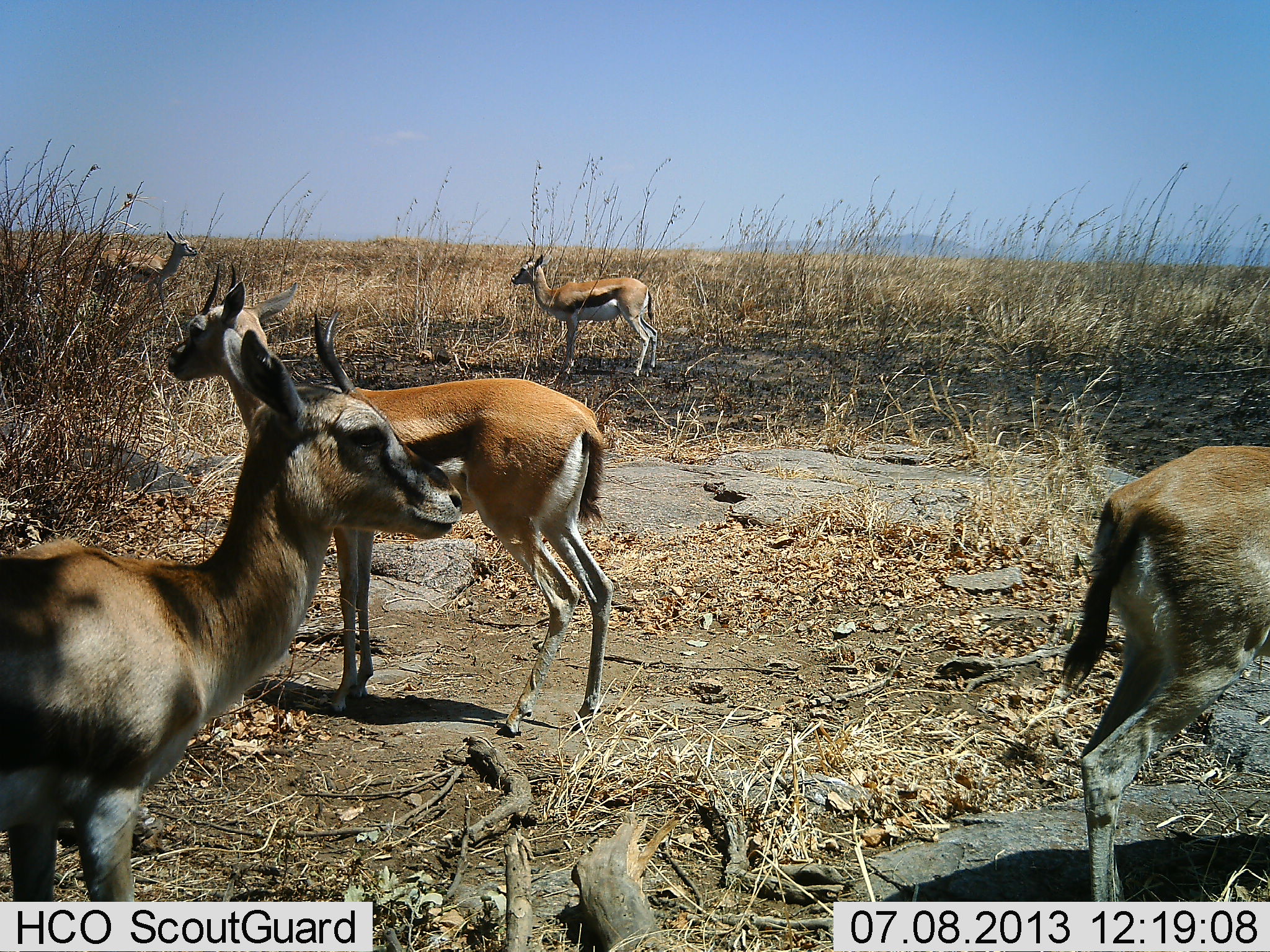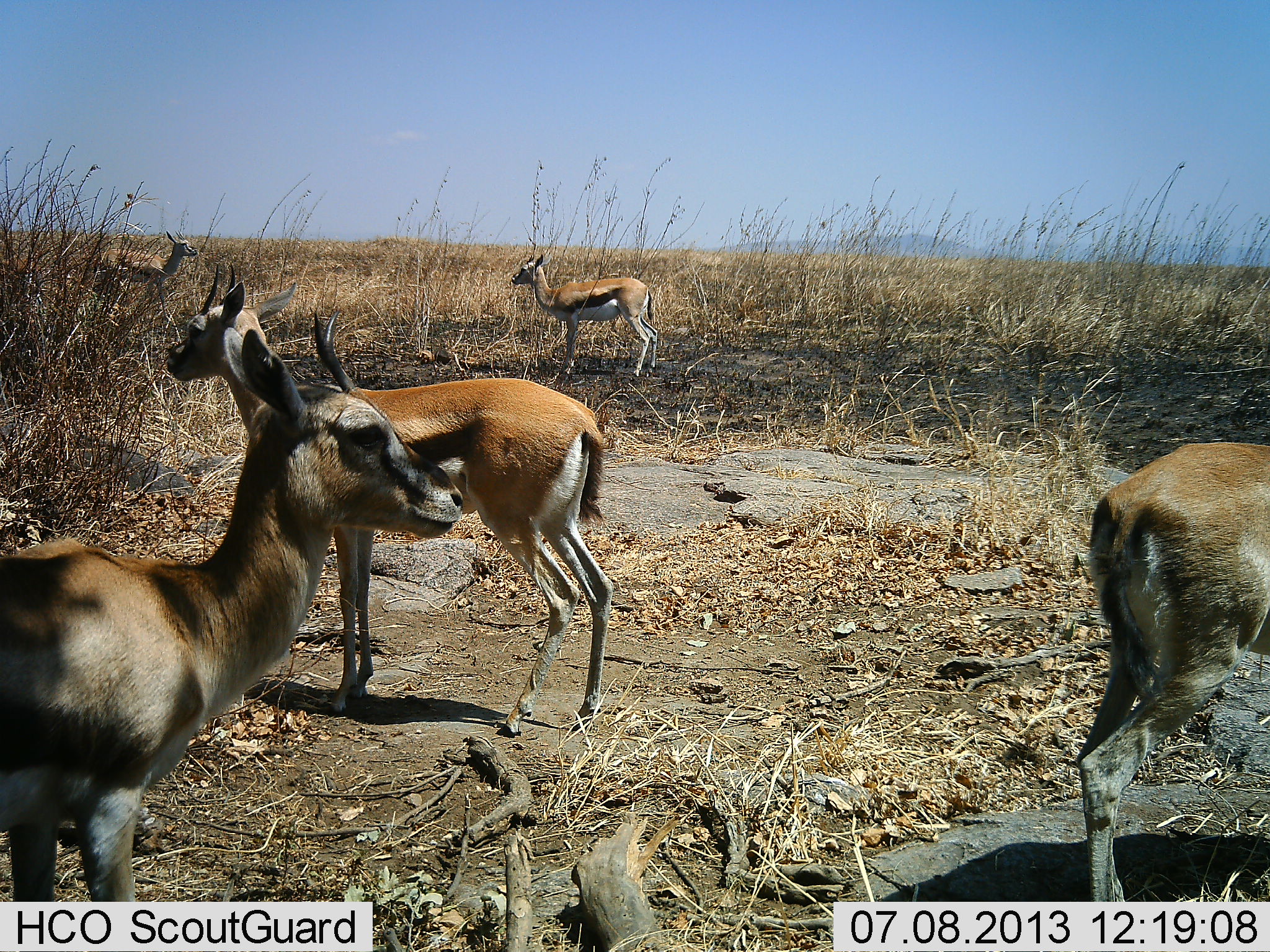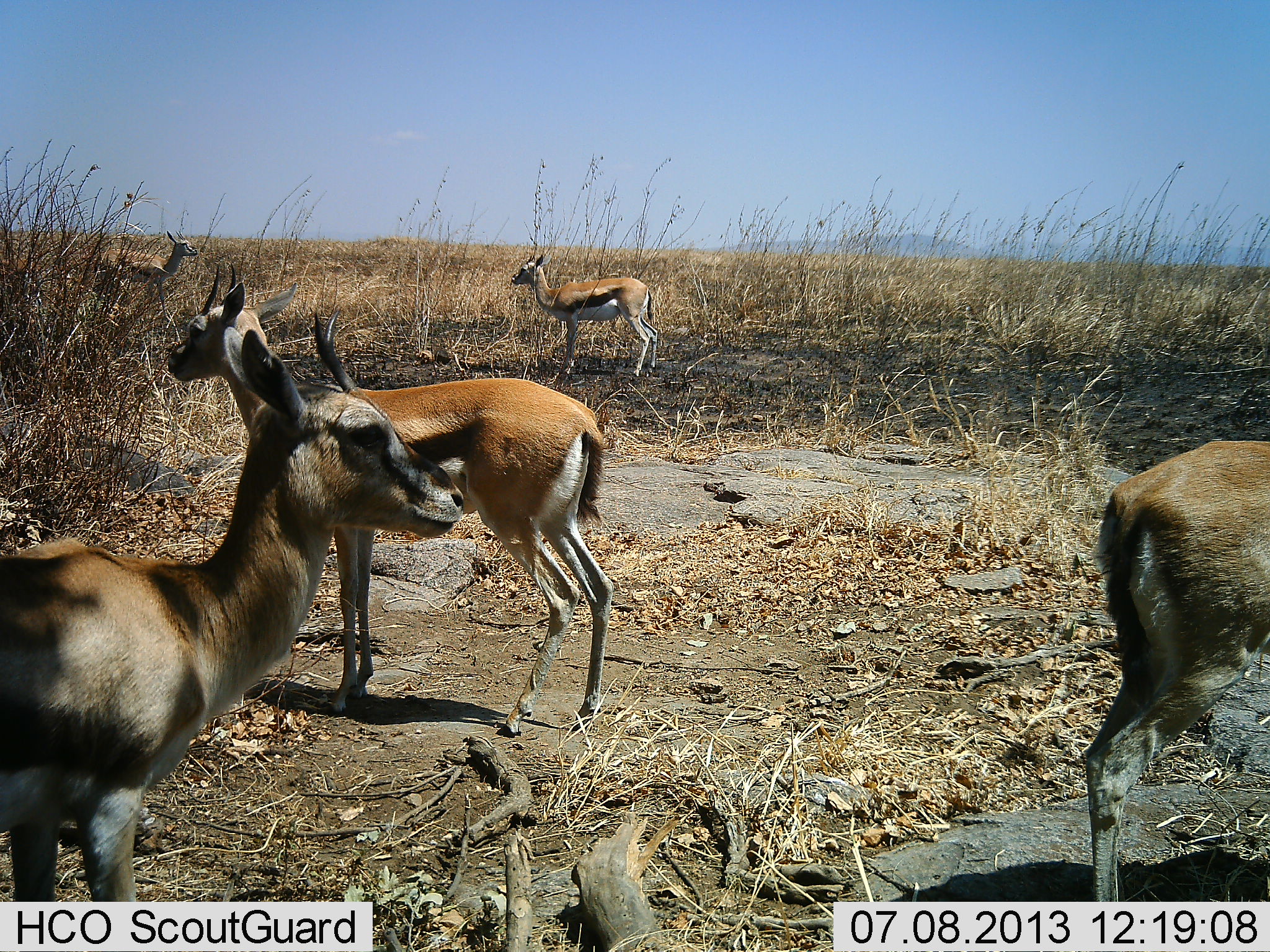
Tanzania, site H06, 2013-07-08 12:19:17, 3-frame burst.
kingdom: Animalia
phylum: Chordata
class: Mammalia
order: Artiodactyla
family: Bovidae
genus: Eudorcas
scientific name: Eudorcas thomsonii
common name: thomson's gazelle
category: gazellethomsons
Gazellethomsons (thomson's gazelle) (Eudorcas thomsonii), count 5. Behavior (volunteer vote fractions): standing 93%, resting 13%, moving 0%, interacting 0%. Young present (vote fraction): 7%. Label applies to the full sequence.